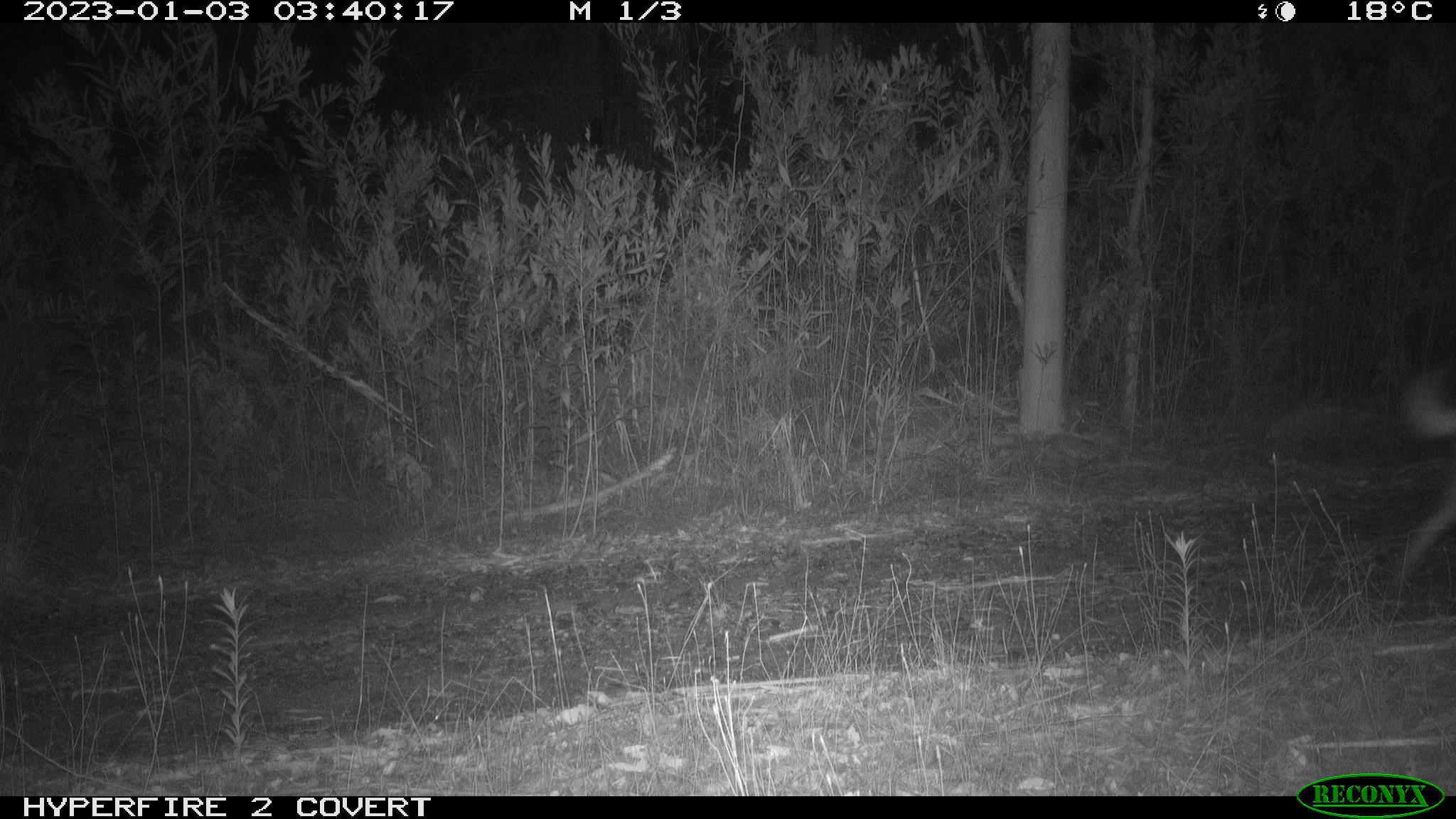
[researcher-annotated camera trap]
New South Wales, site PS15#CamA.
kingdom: Animalia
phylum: Chordata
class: Mammalia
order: Carnivora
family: Canidae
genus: Canis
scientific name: Canis familiaris dingo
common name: dingo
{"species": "dingo (Canis familiaris dingo)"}